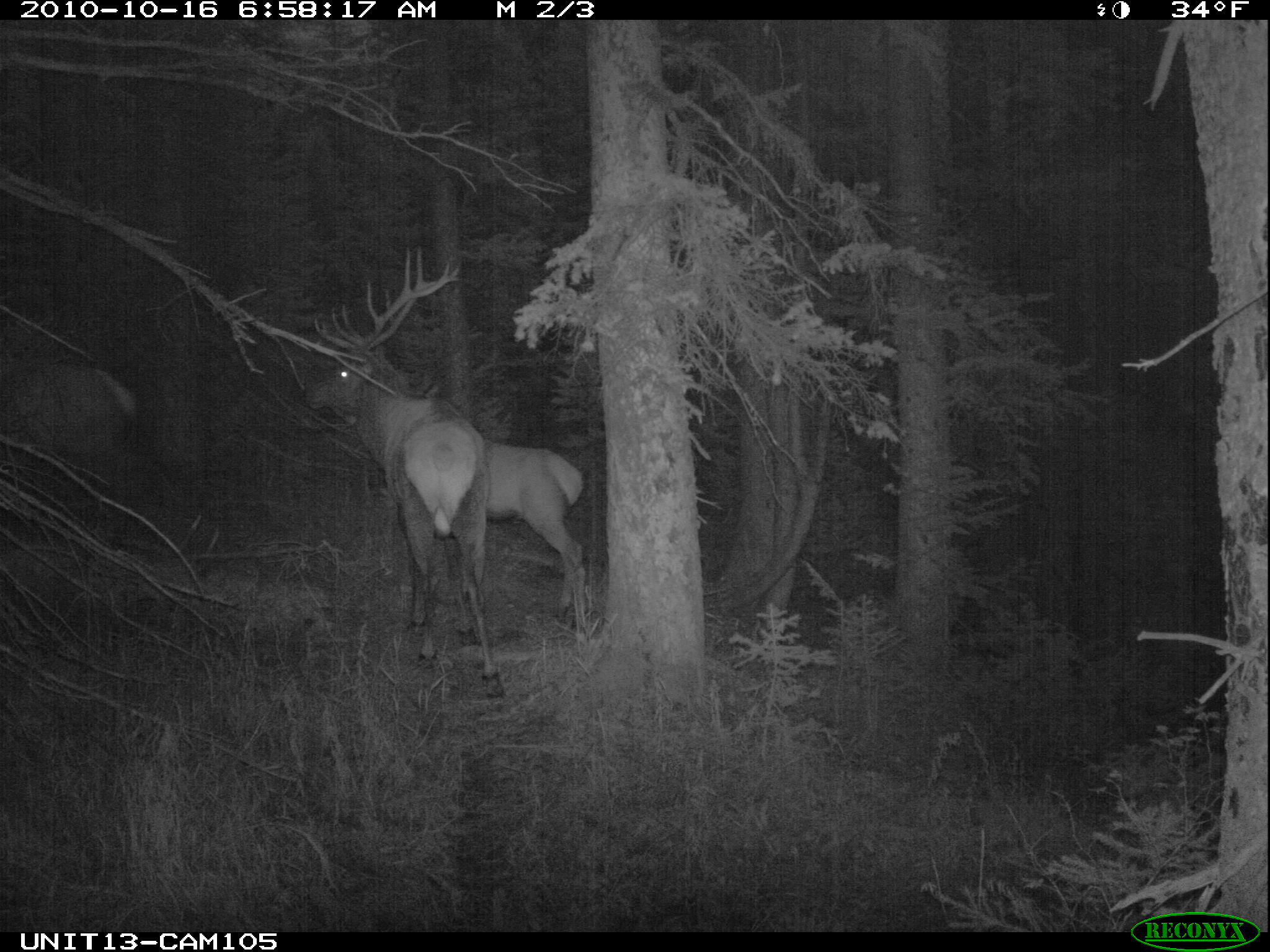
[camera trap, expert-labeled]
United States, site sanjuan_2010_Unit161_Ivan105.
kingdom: Animalia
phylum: Chordata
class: Mammalia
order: Artiodactyla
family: Cervidae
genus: Cervus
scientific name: Cervus elaphus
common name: red deer